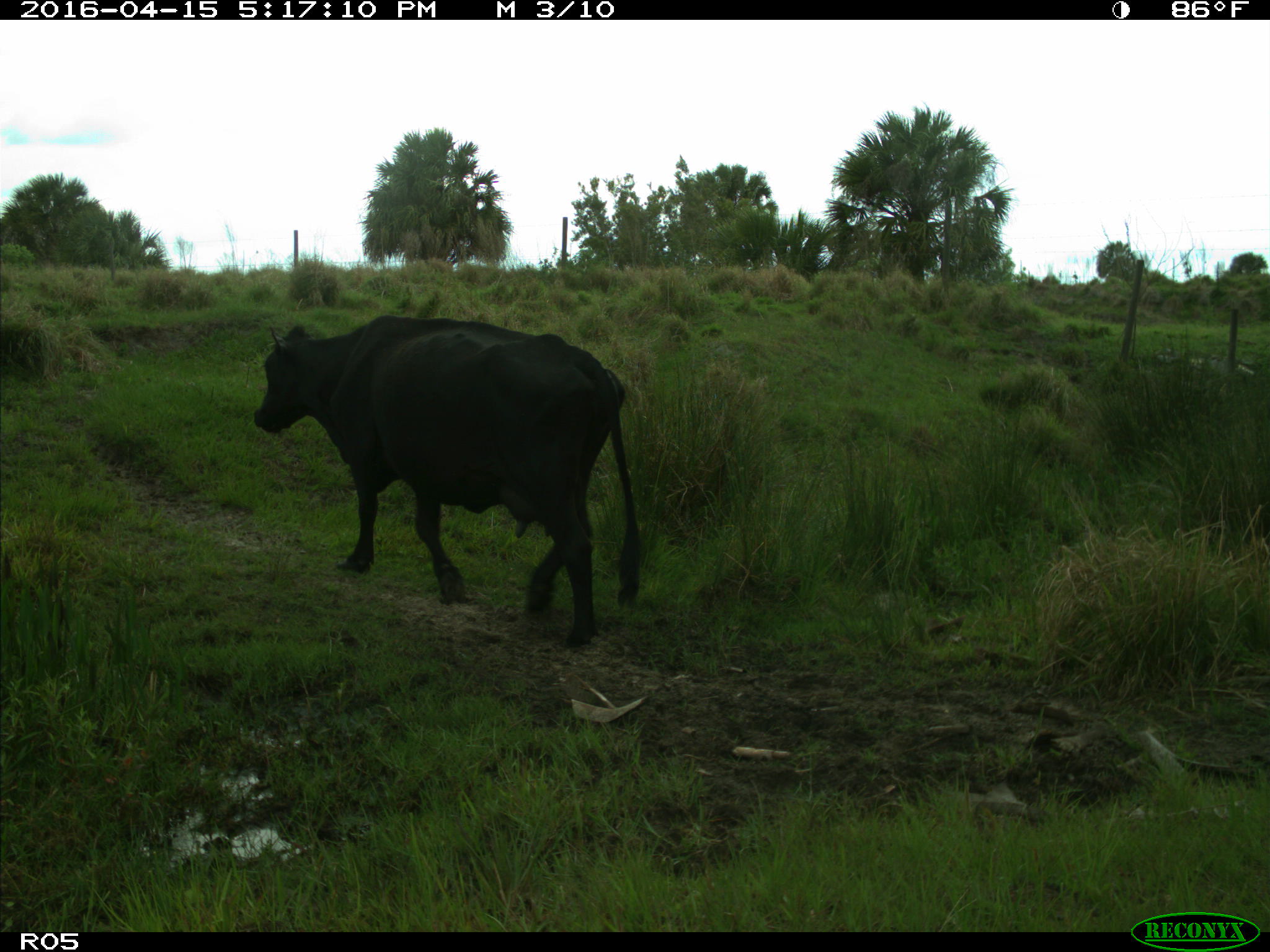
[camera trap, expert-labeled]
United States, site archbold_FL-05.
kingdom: Animalia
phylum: Chordata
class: Mammalia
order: Artiodactyla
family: Bovidae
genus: Bos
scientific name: Bos taurus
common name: domestic cow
Bos taurus (domestic cow).